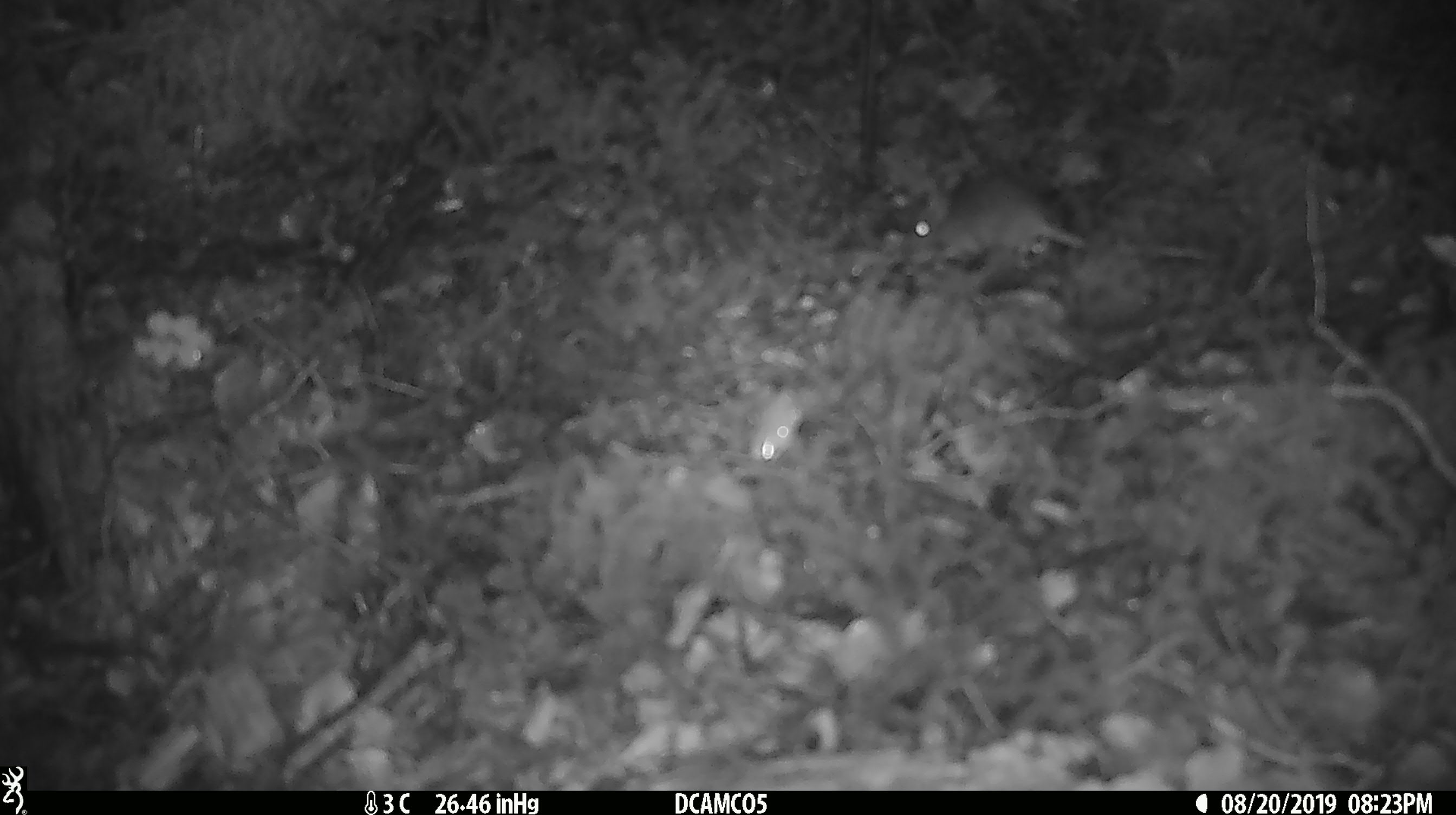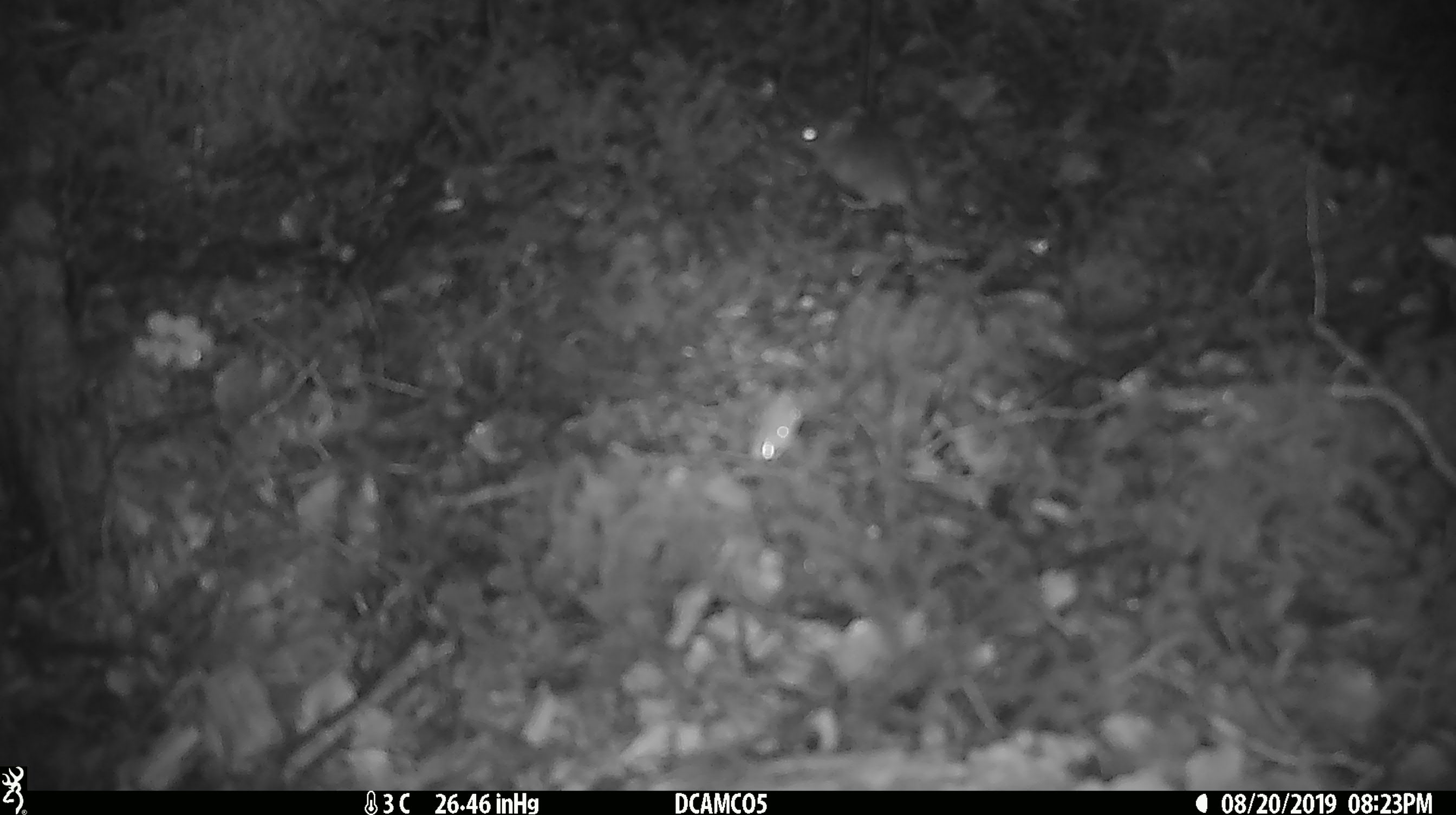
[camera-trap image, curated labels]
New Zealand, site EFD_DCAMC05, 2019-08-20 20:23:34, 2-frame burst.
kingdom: Animalia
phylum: Chordata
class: Mammalia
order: Rodentia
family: Muridae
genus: Mus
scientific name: Mus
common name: mouse